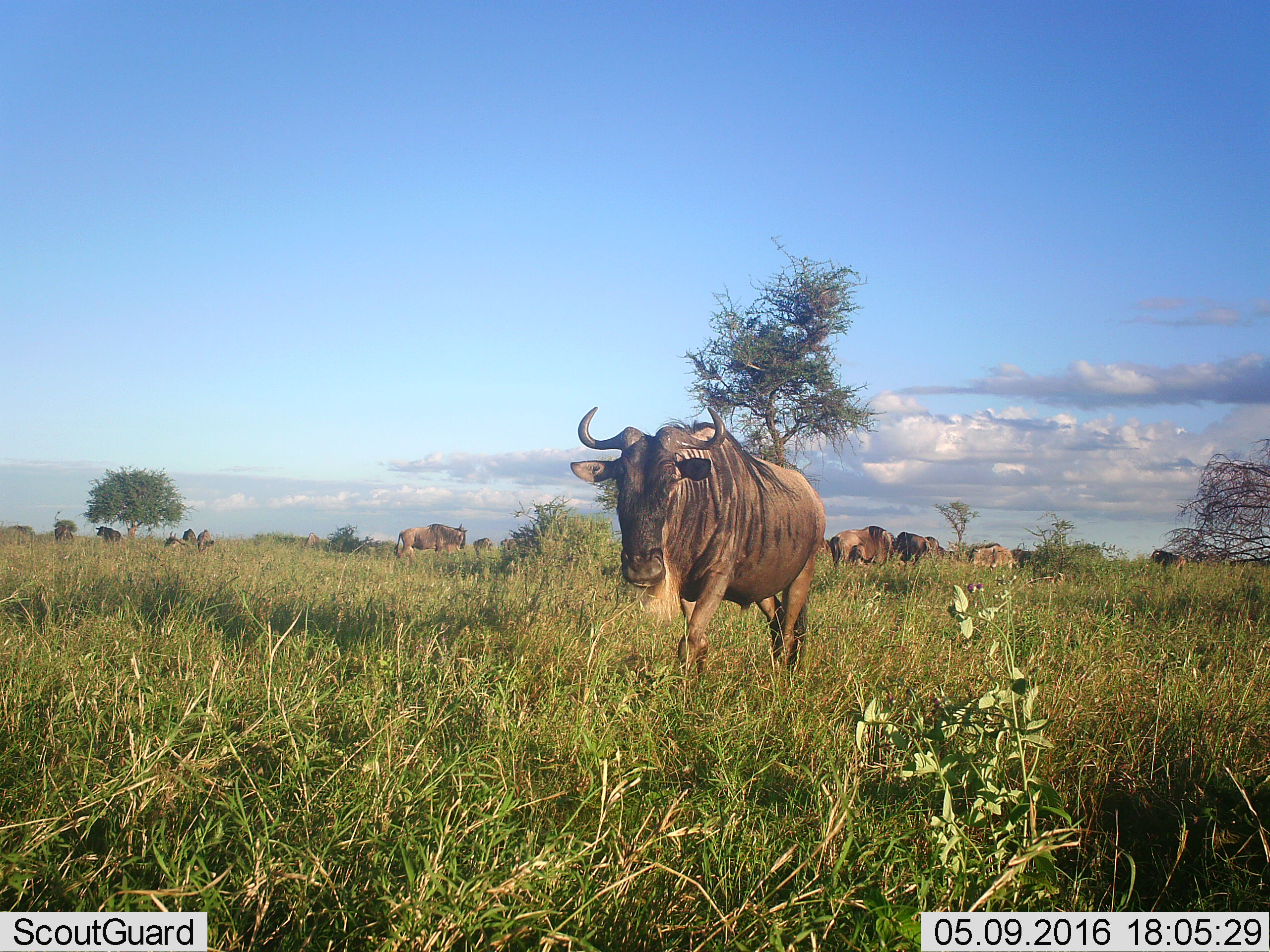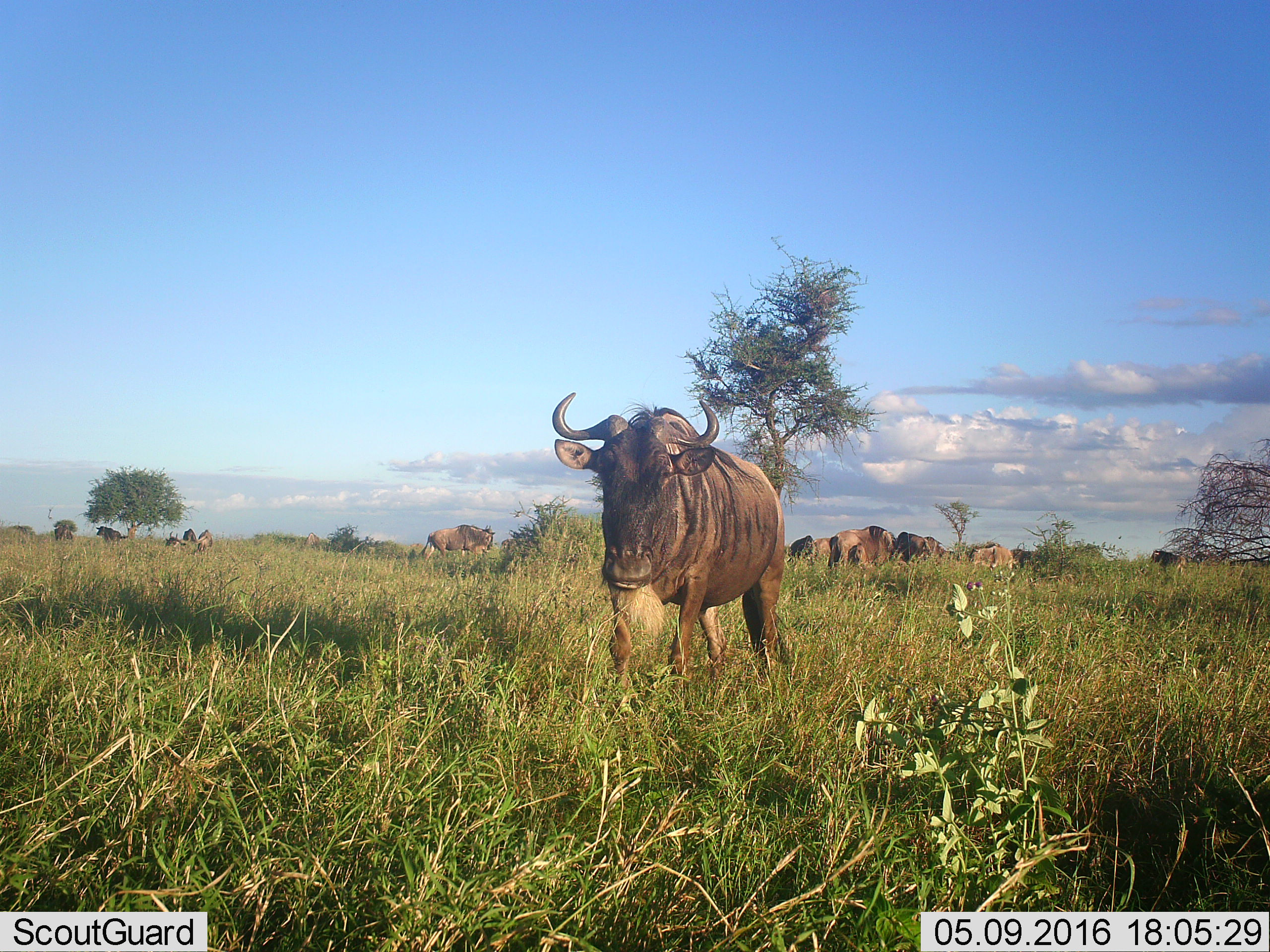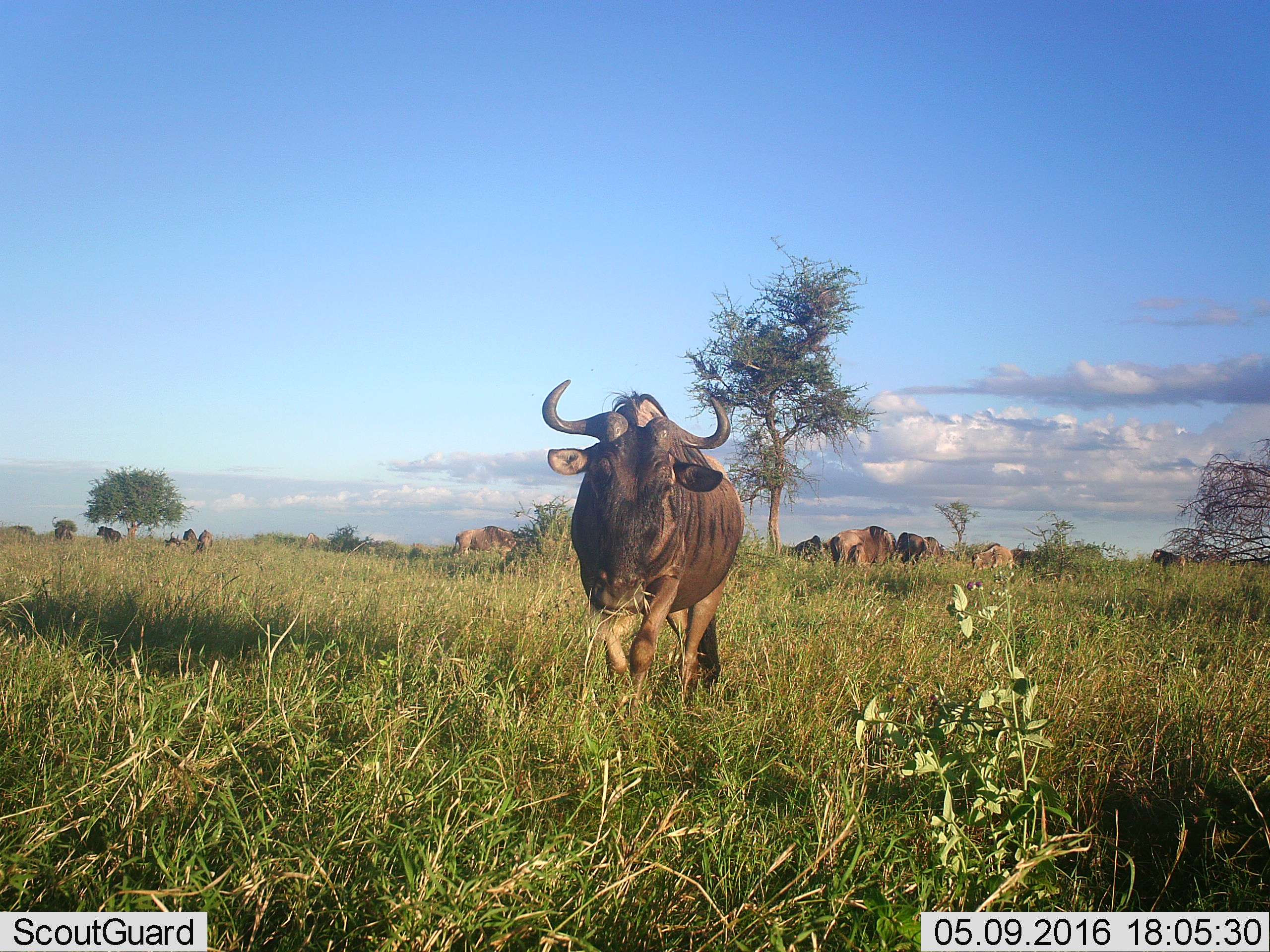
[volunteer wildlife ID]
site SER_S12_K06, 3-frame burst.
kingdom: Animalia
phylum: Chordata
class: Mammalia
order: Artiodactyla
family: Bovidae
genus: Connochaetes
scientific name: Connochaetes taurinus taurinus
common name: blue wildebeest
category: wildebeestblue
Wildebeestblue (blue wildebeest) (Connochaetes taurinus taurinus), count 11-50. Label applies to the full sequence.